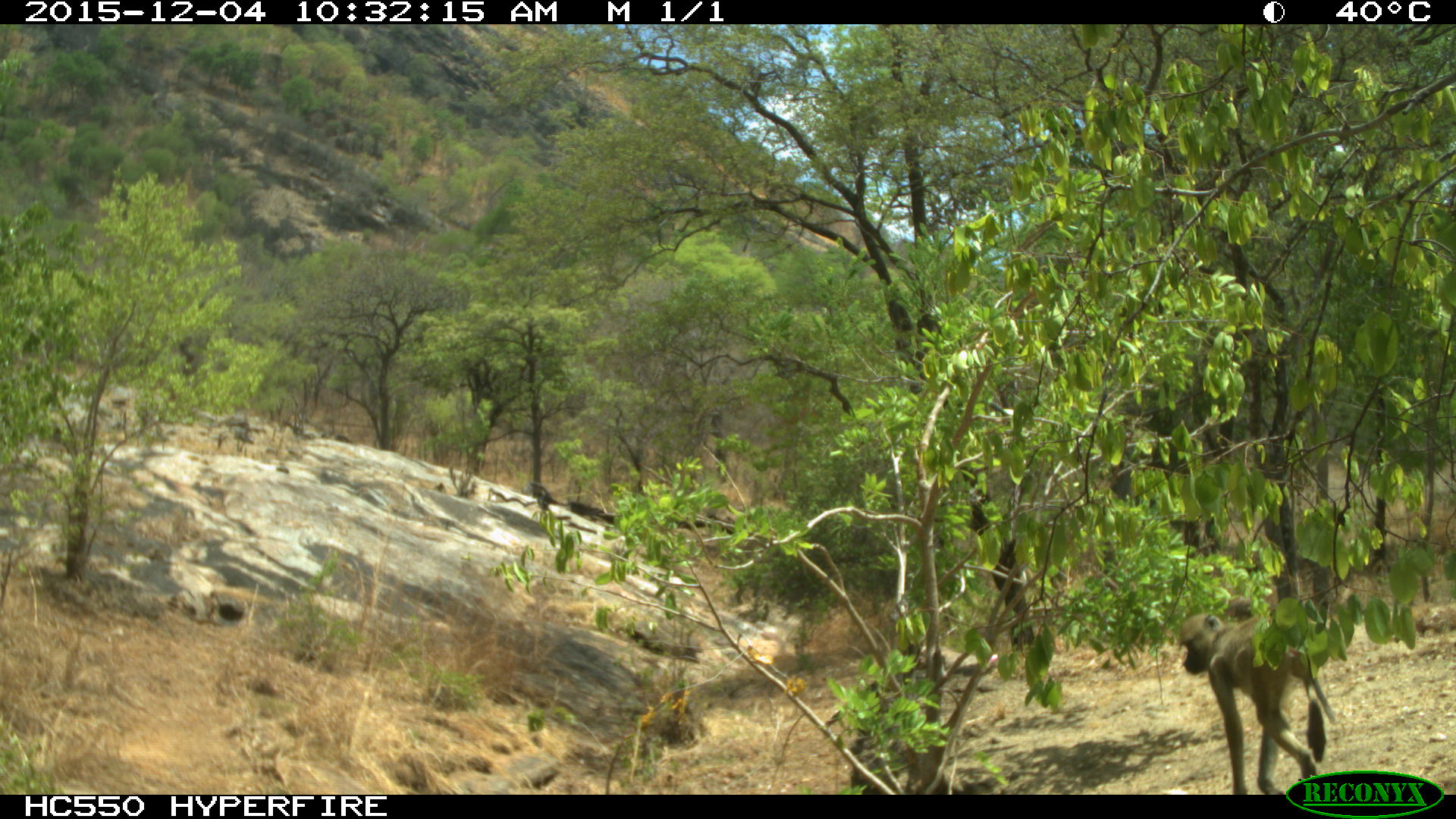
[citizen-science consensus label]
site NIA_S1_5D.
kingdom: Animalia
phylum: Chordata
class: Mammalia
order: Primates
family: Cercopithecidae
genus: Papio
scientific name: Papio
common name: baboon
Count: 1.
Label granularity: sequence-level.